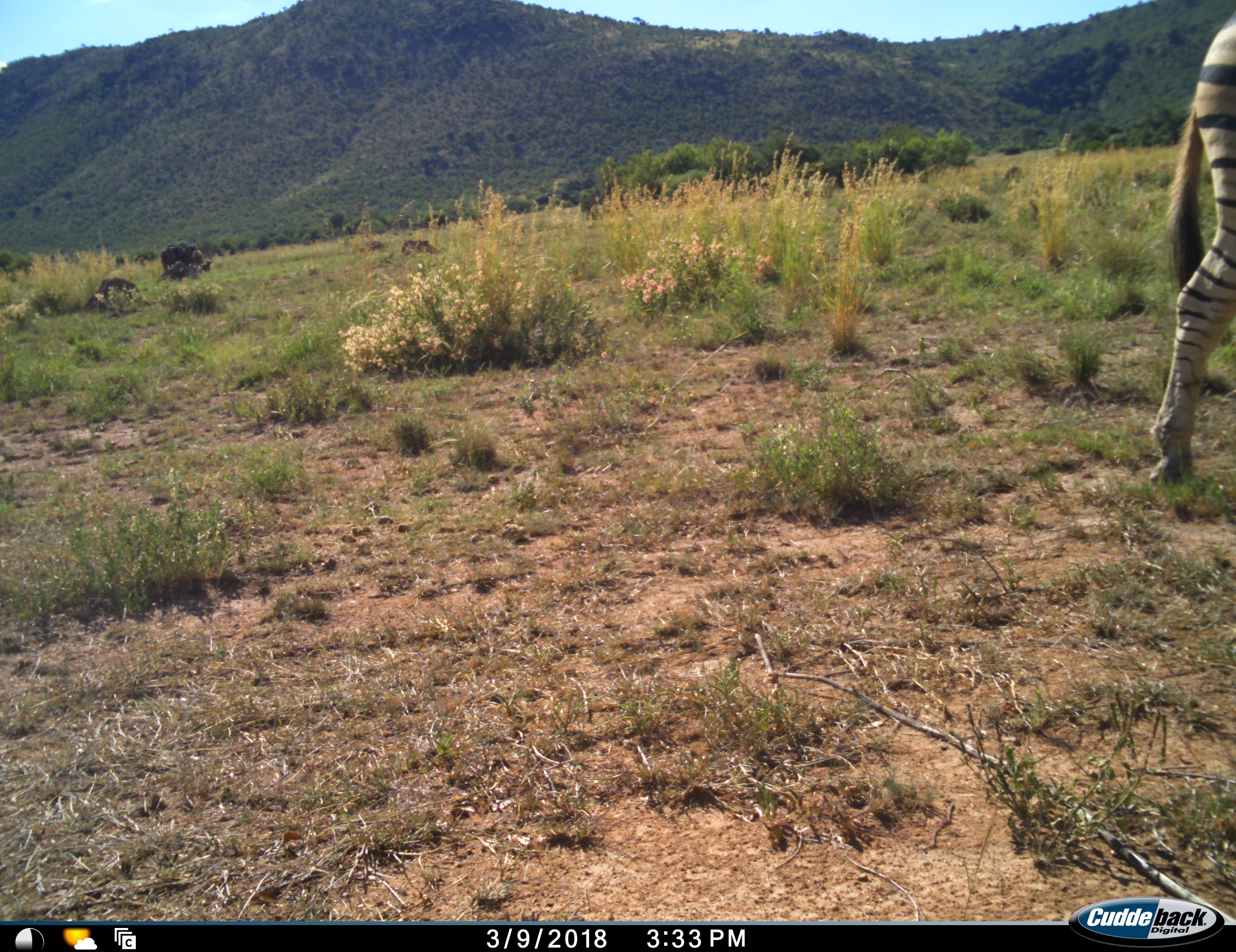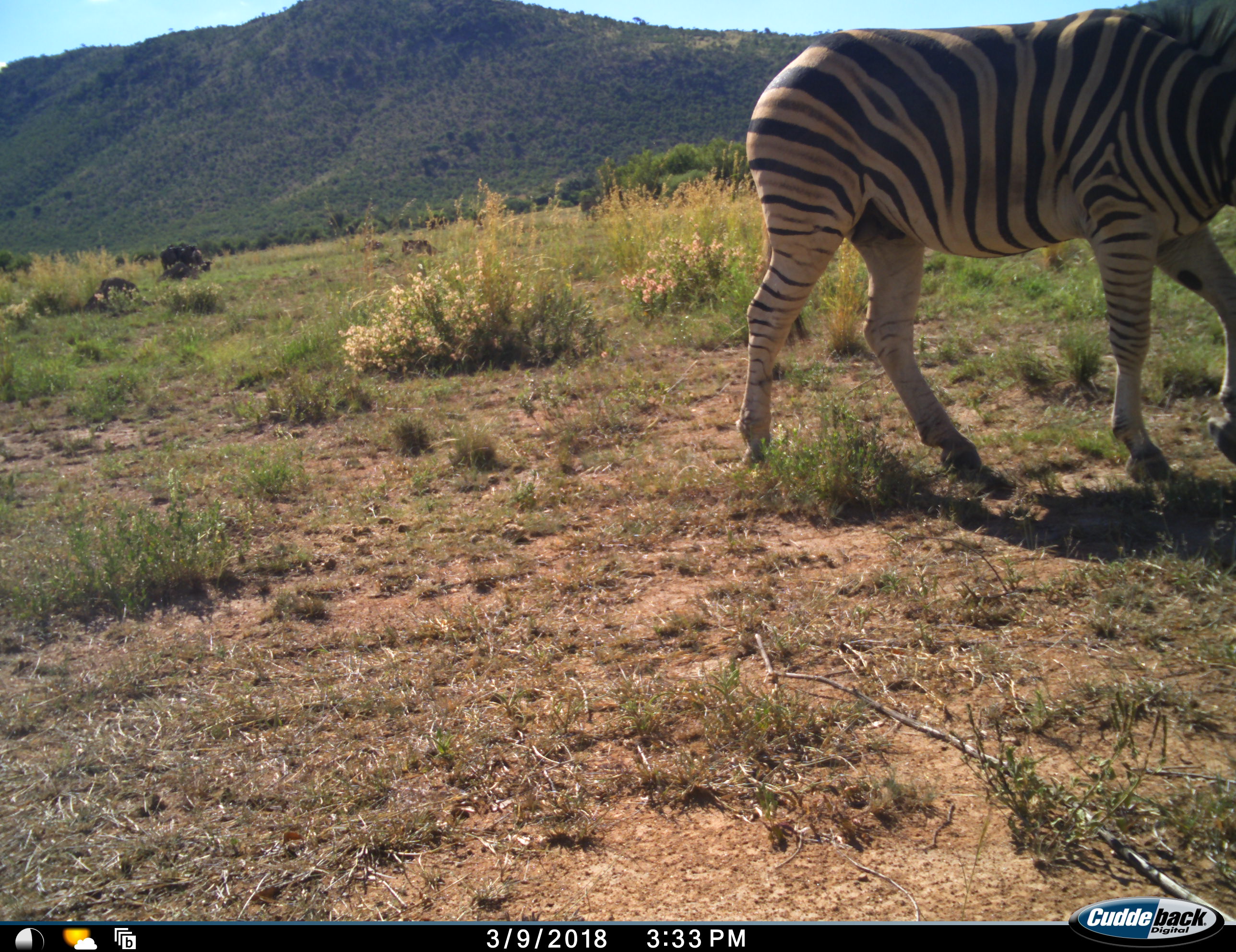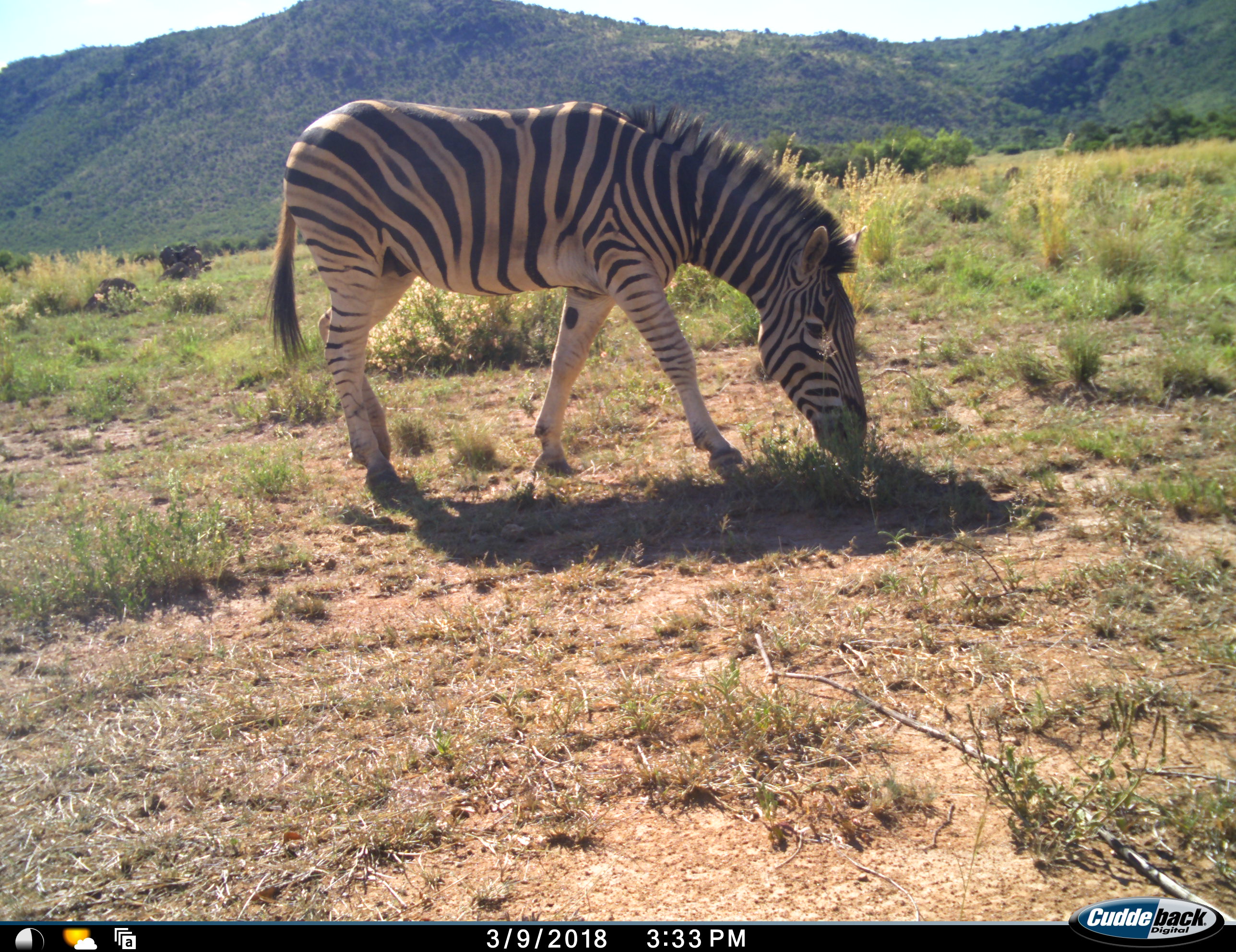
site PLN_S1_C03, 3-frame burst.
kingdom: Animalia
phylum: Chordata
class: Mammalia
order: Perissodactyla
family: Equidae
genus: Equus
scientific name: Equus quagga burchellii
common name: burchell's zebra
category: zebraburchells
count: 1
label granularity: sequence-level